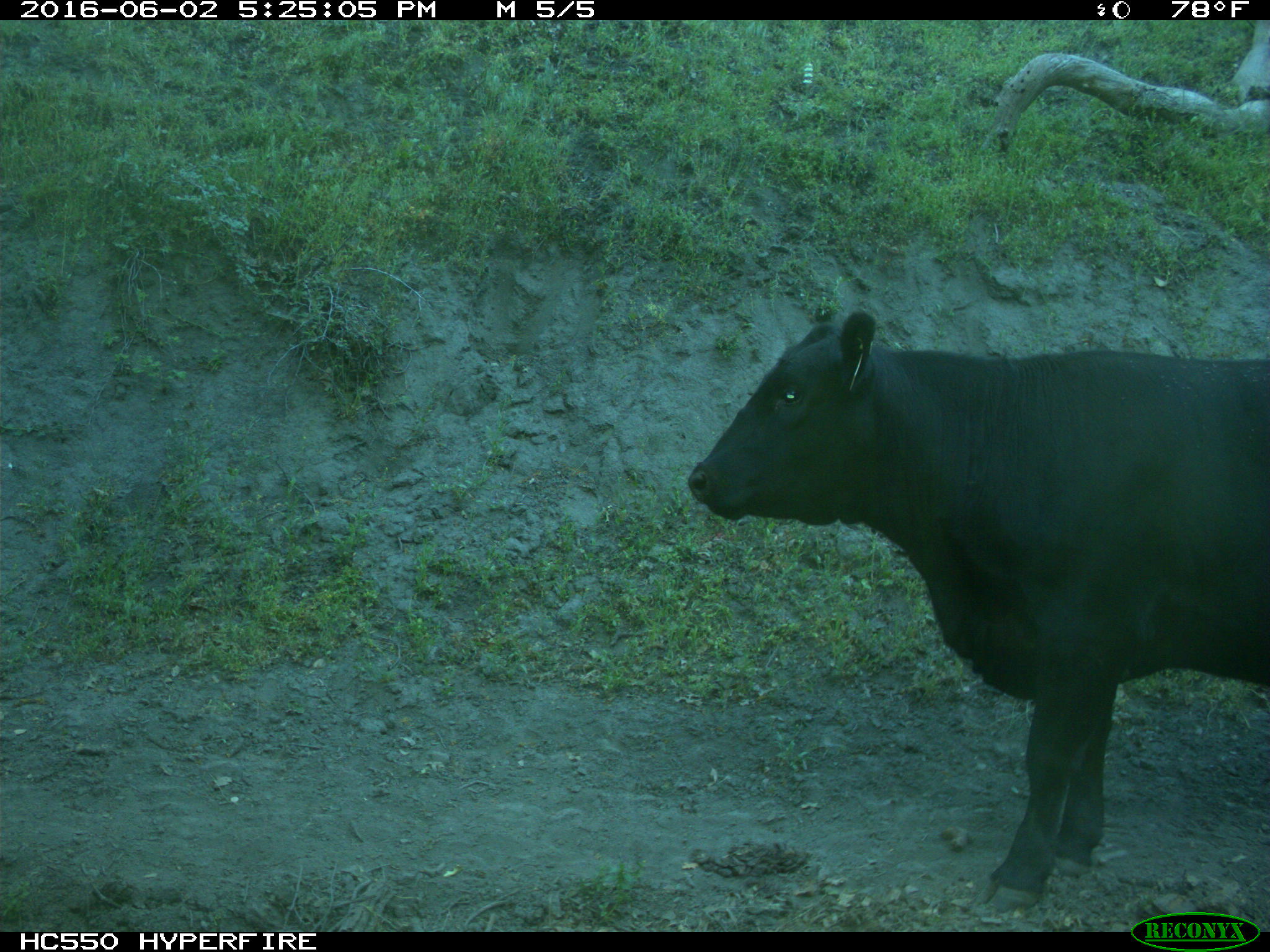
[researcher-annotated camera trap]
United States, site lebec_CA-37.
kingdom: Animalia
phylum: Chordata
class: Mammalia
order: Artiodactyla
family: Bovidae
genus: Bos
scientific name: Bos taurus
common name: domestic cow